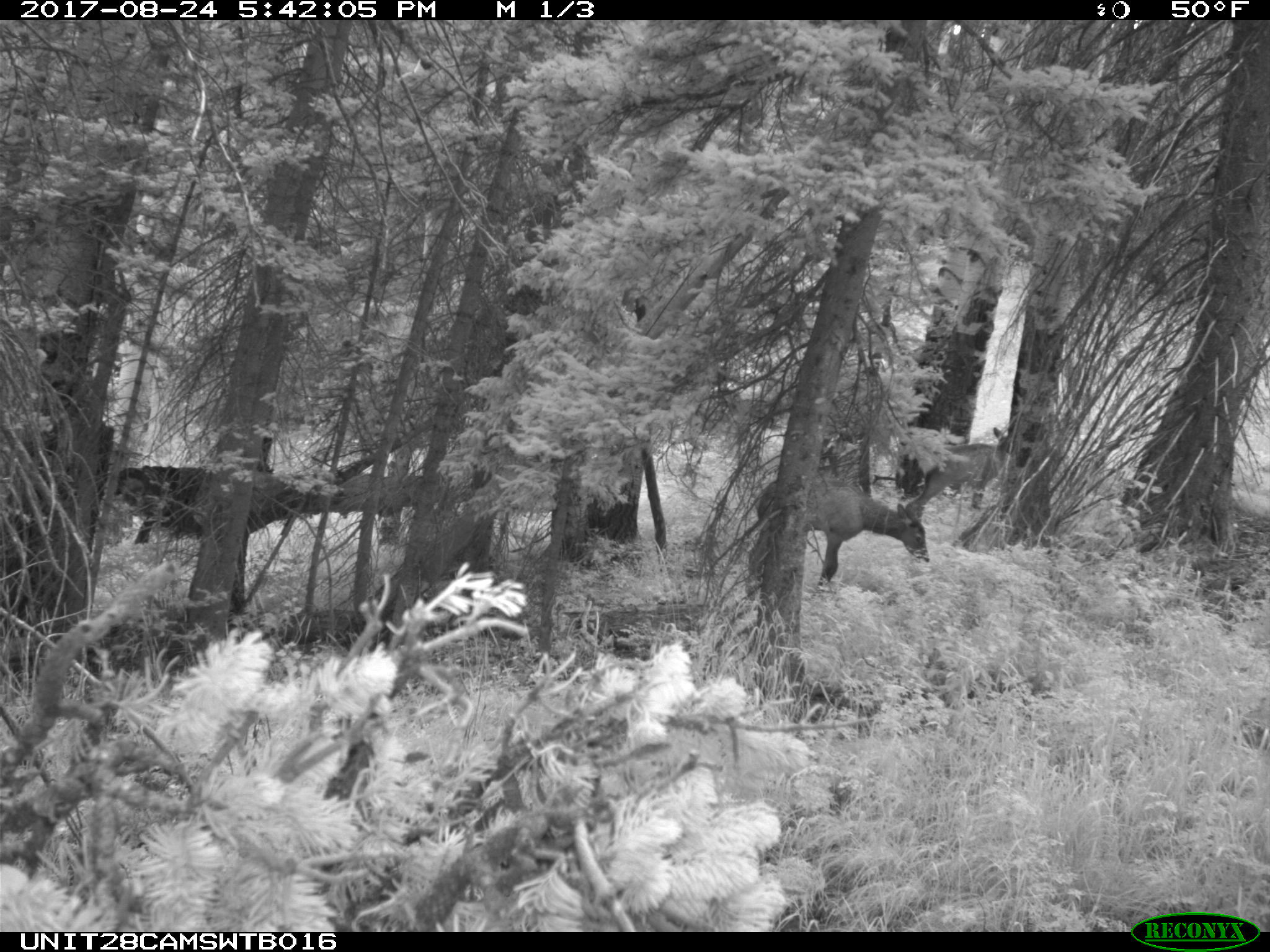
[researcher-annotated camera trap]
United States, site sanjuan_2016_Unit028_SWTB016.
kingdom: Animalia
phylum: Chordata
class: Mammalia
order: Artiodactyla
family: Cervidae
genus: Cervus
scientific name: Cervus elaphus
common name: red deer